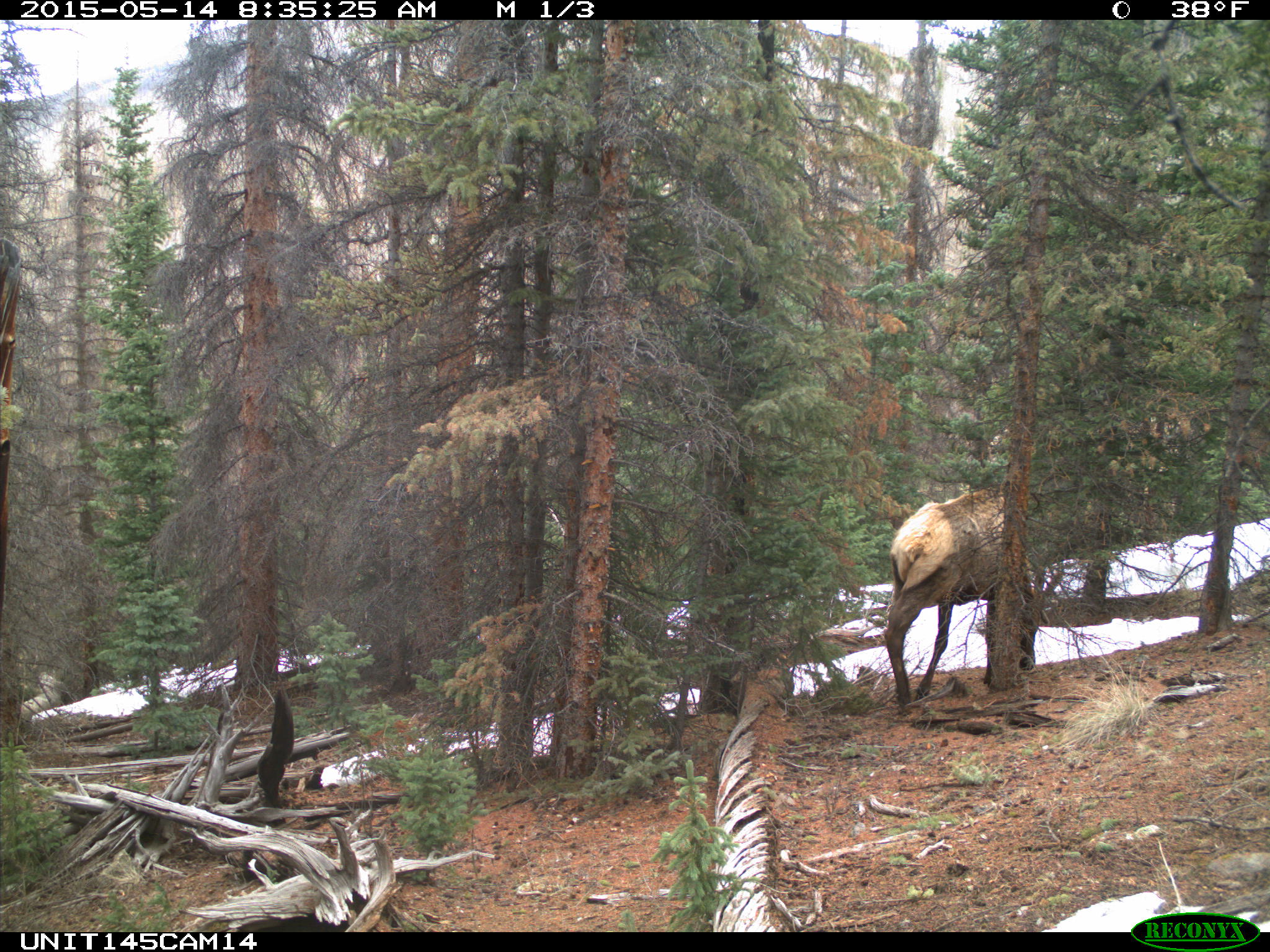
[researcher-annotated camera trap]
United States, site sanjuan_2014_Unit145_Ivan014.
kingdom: Animalia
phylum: Chordata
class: Mammalia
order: Artiodactyla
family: Cervidae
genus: Cervus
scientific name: Cervus elaphus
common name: red deer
Cervus elaphus (red deer).